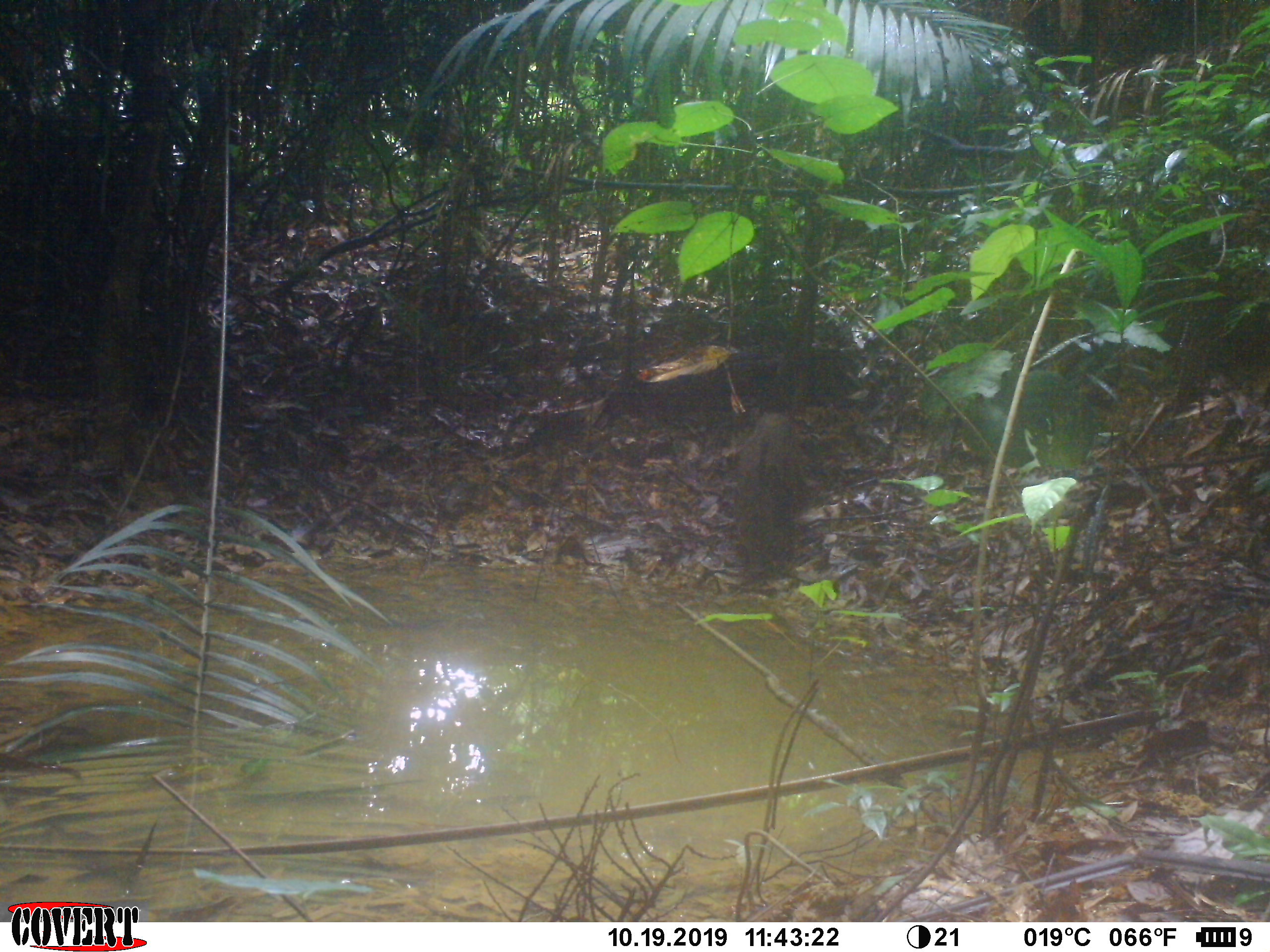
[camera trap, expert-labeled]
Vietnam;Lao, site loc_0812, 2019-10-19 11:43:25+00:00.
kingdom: Animalia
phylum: Chordata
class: Mammalia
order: Artiodactyla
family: Suidae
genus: Sus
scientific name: Sus scrofa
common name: eurasian wild pig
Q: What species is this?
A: Eurasian wild pig (Sus scrofa).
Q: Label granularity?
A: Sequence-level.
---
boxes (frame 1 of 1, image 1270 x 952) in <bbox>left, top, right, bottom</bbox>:
eurasian wild pig: <bbox>736, 411, 800, 585</bbox>